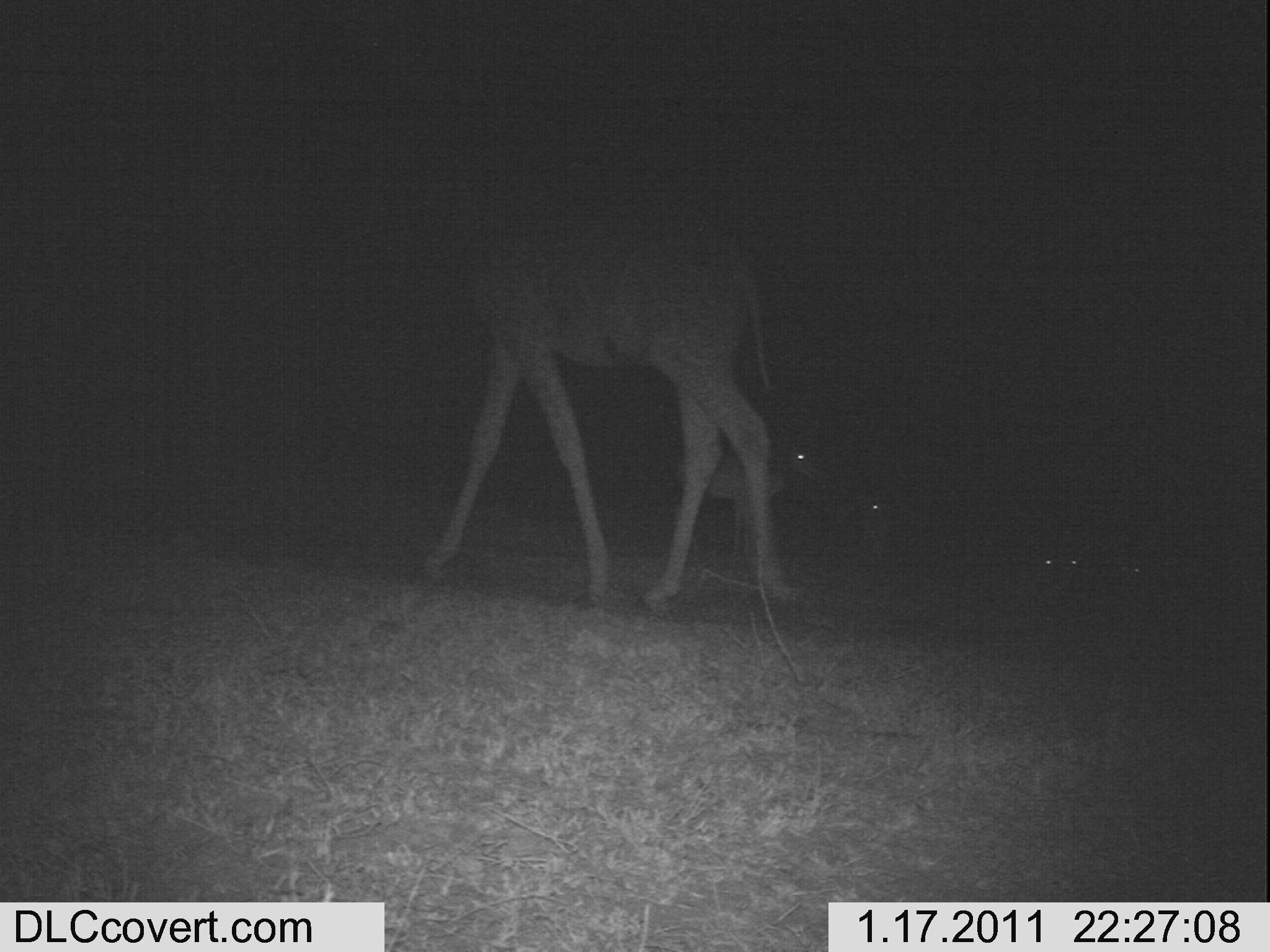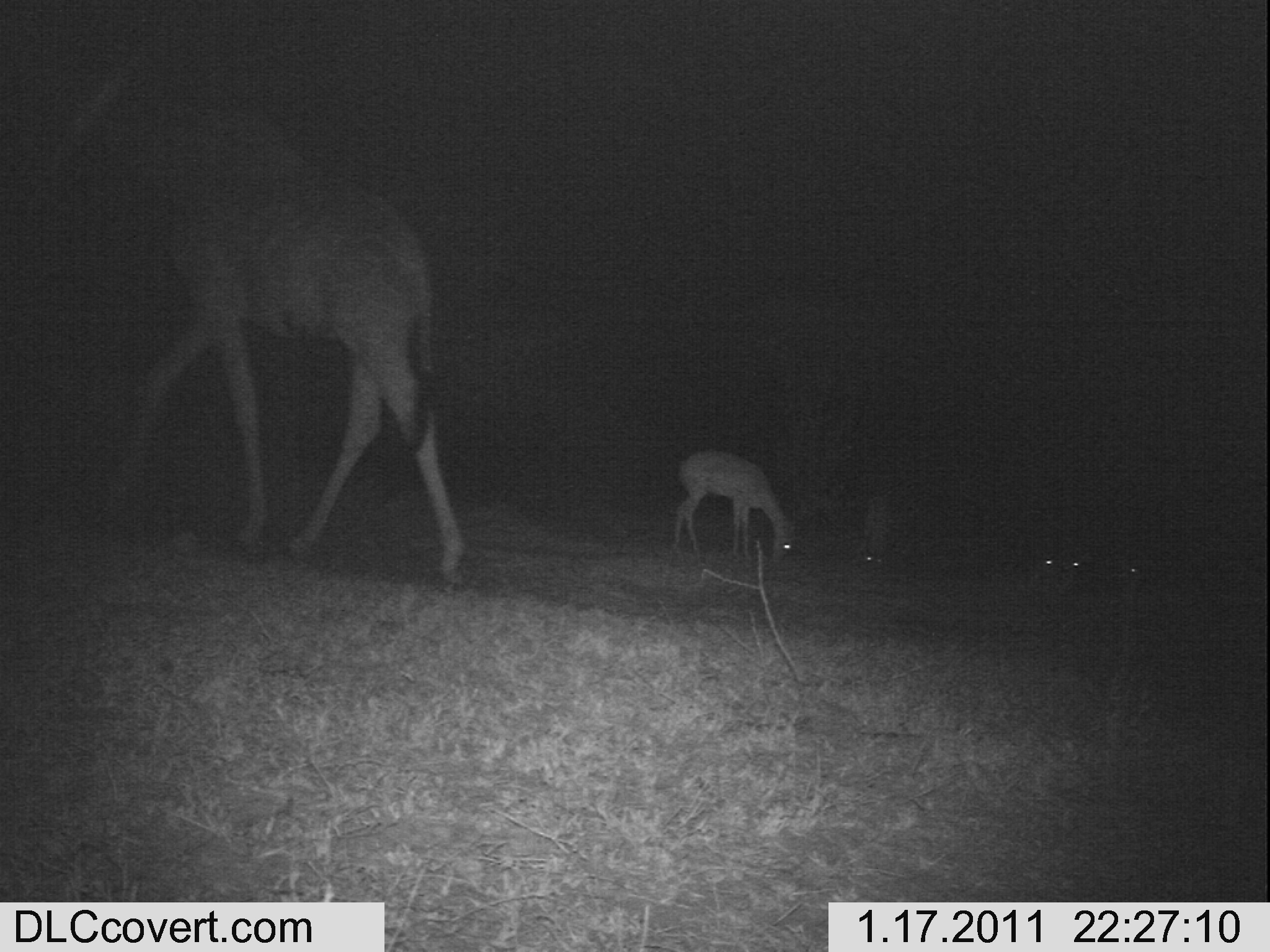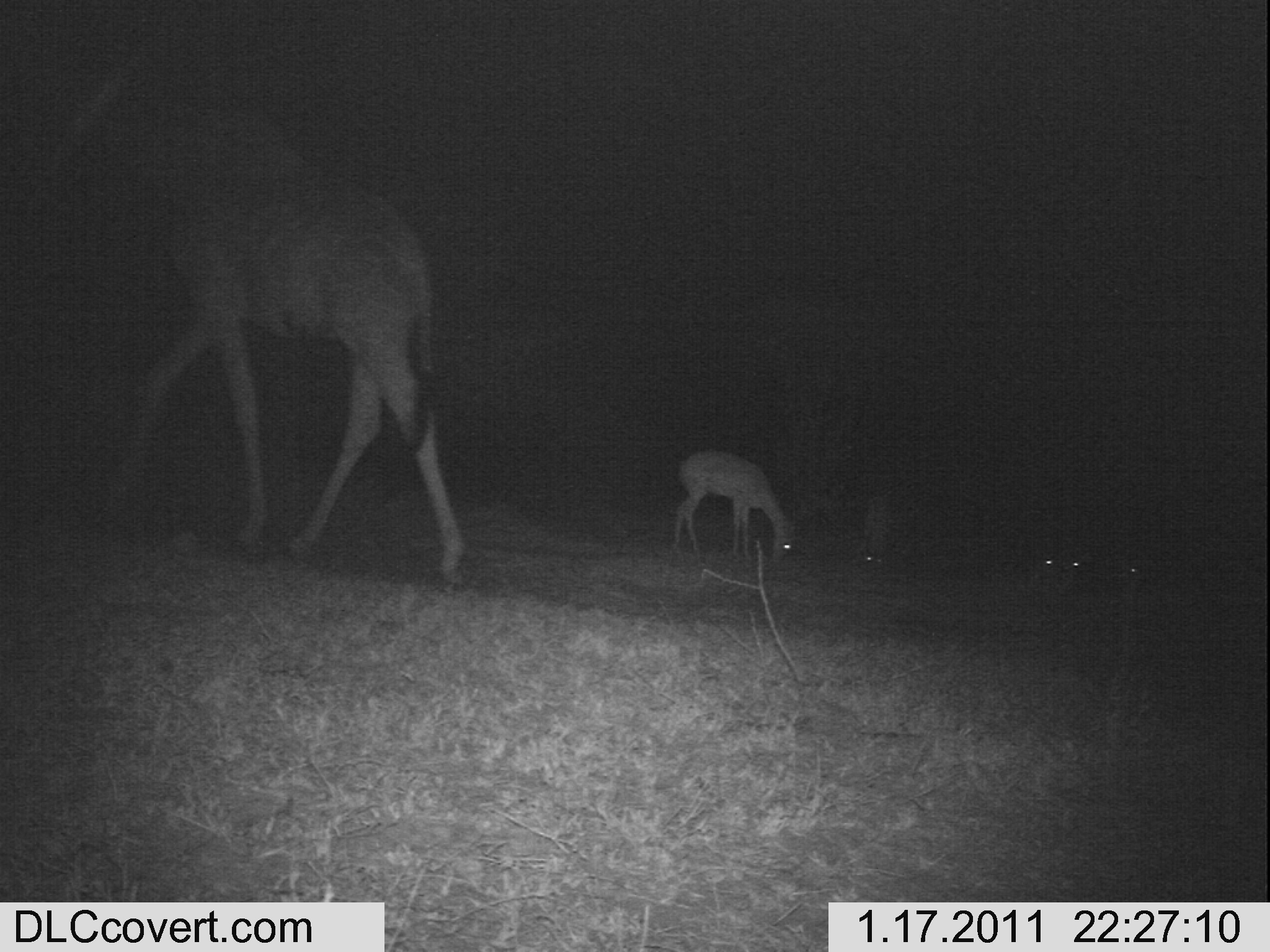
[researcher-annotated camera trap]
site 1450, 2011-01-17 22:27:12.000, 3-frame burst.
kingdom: Animalia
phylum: Chordata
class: Mammalia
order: Artiodactyla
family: Bovidae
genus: Aepyceros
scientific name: Aepyceros melampus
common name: impala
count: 5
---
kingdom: Animalia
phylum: Chordata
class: Mammalia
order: Artiodactyla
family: Bovidae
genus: Madoqua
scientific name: Madoqua guentheri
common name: günther's dik-dik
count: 1